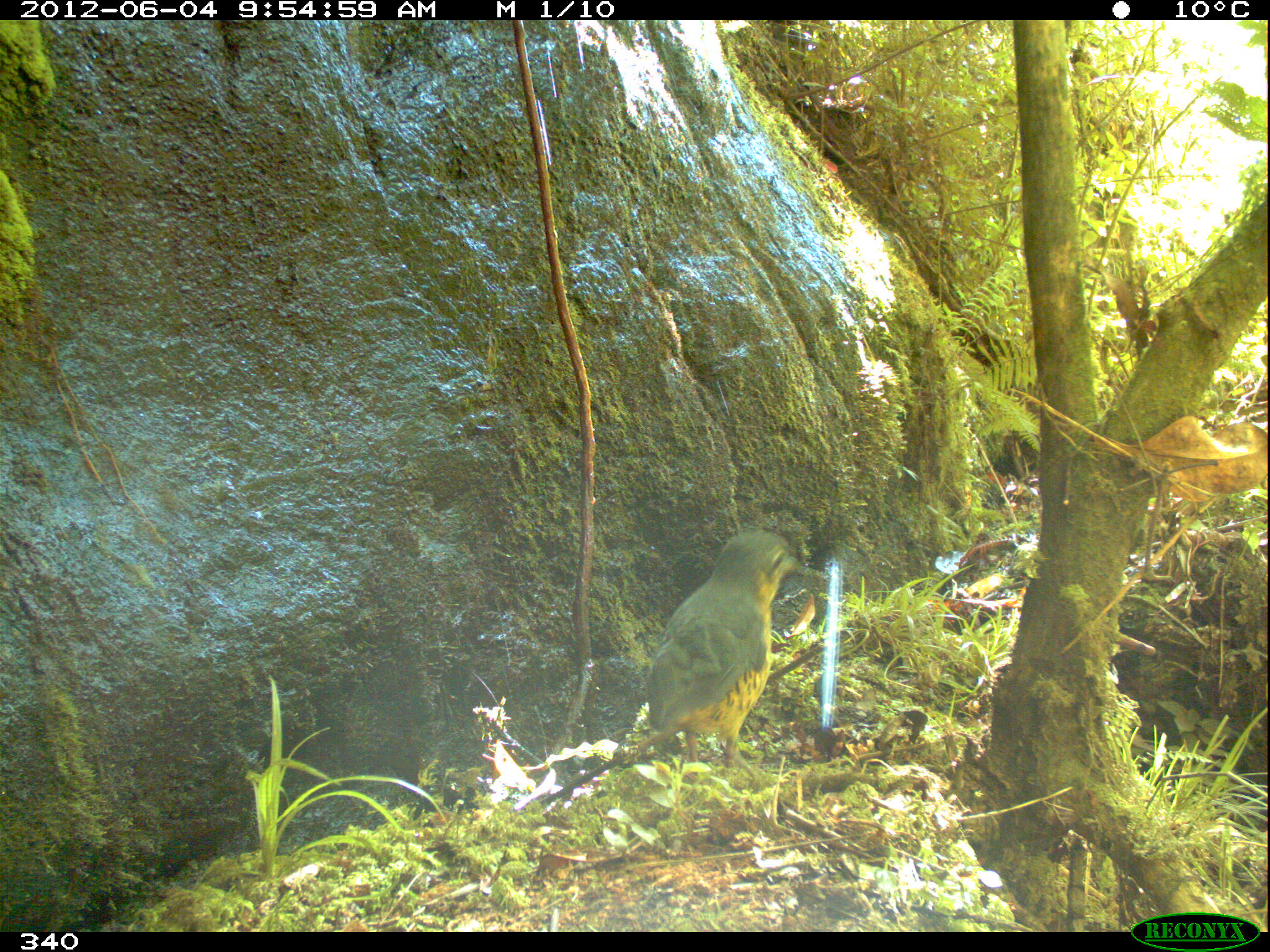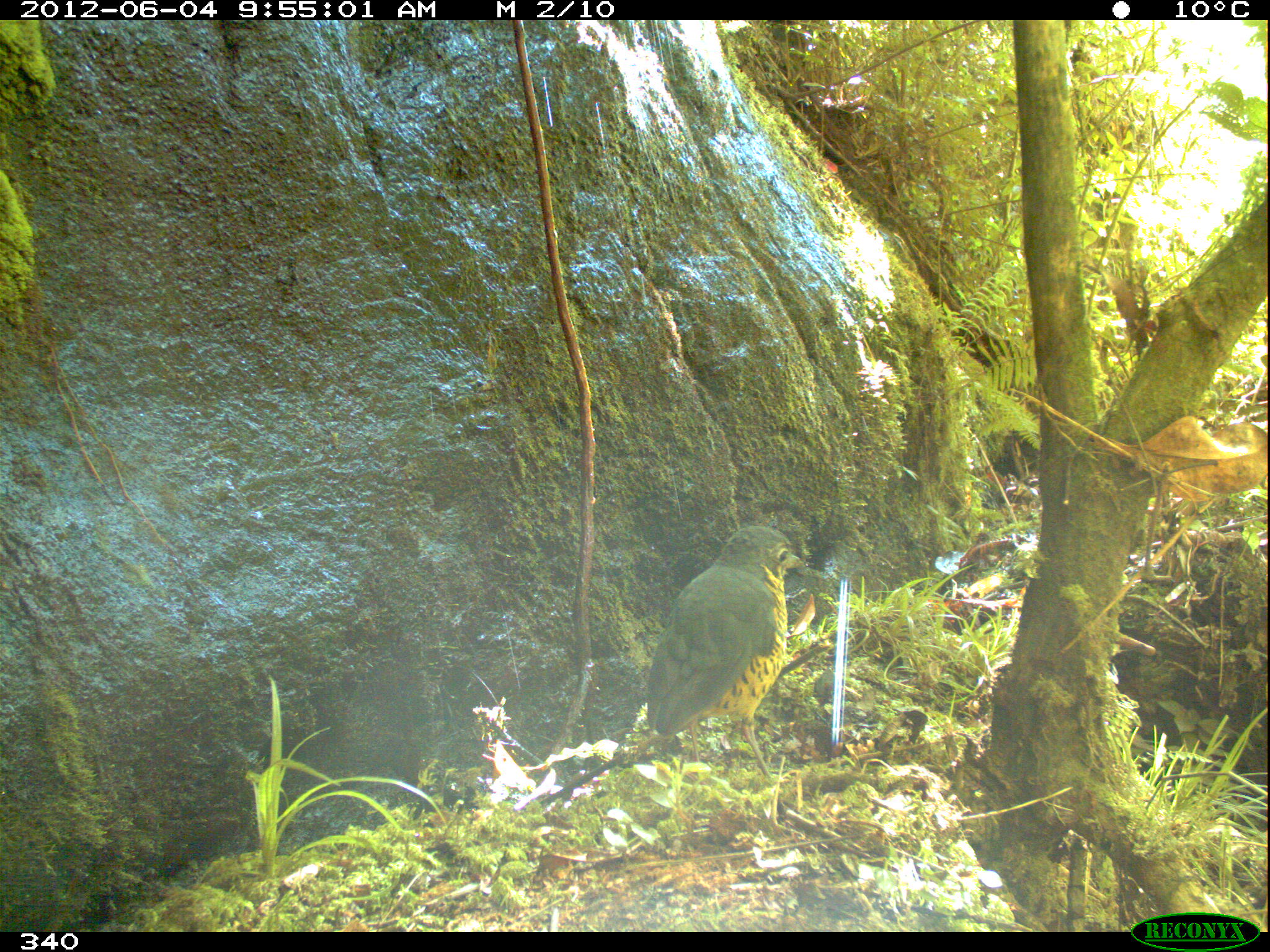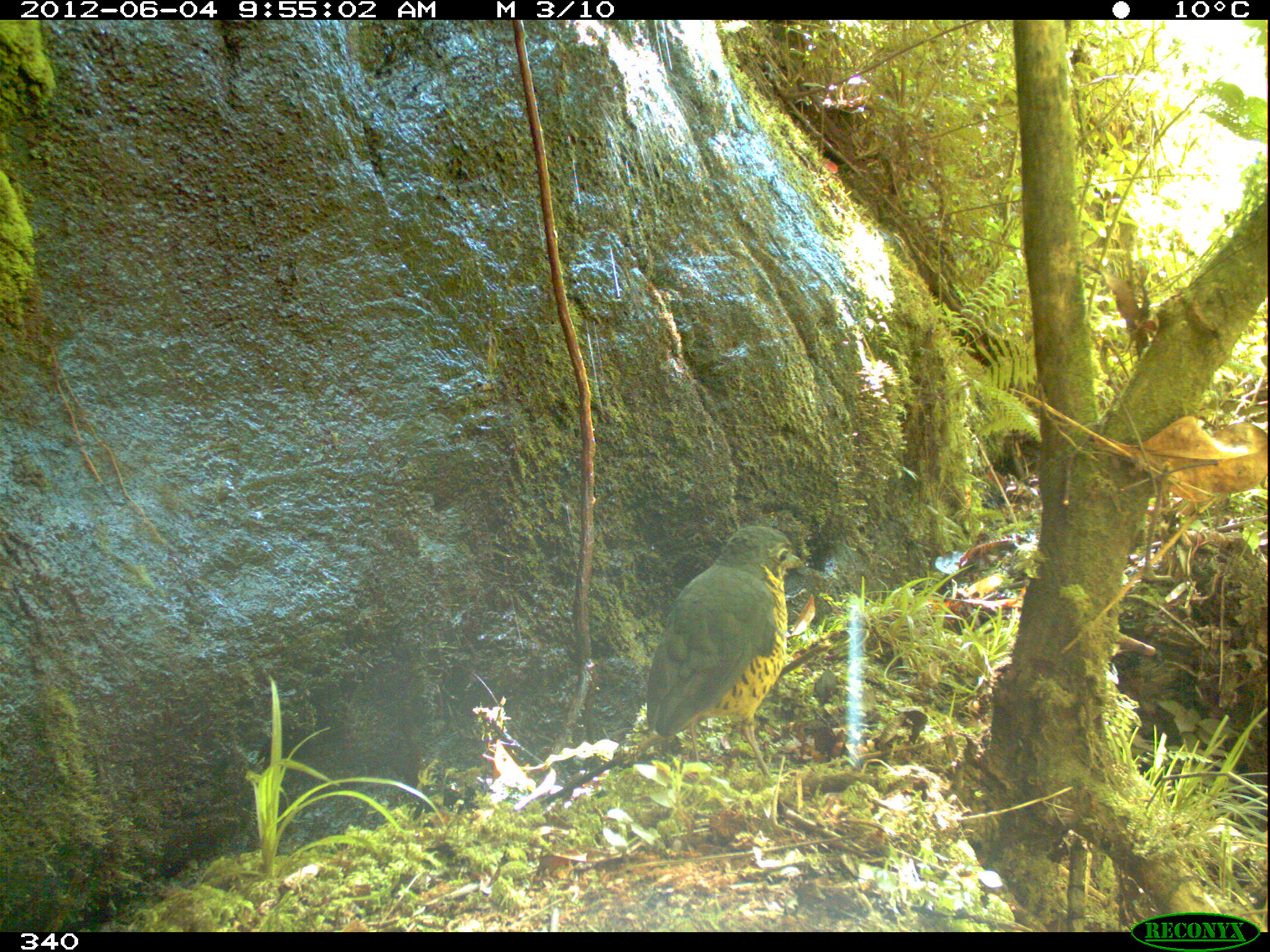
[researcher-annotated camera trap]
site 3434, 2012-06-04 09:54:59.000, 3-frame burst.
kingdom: Animalia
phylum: Chordata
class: Aves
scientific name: Aves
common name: bird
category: unknown bird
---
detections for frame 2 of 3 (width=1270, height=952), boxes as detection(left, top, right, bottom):
unknown bird: detection(645, 524, 809, 781)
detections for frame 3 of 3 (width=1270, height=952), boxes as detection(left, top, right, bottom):
unknown bird: detection(645, 522, 807, 781)